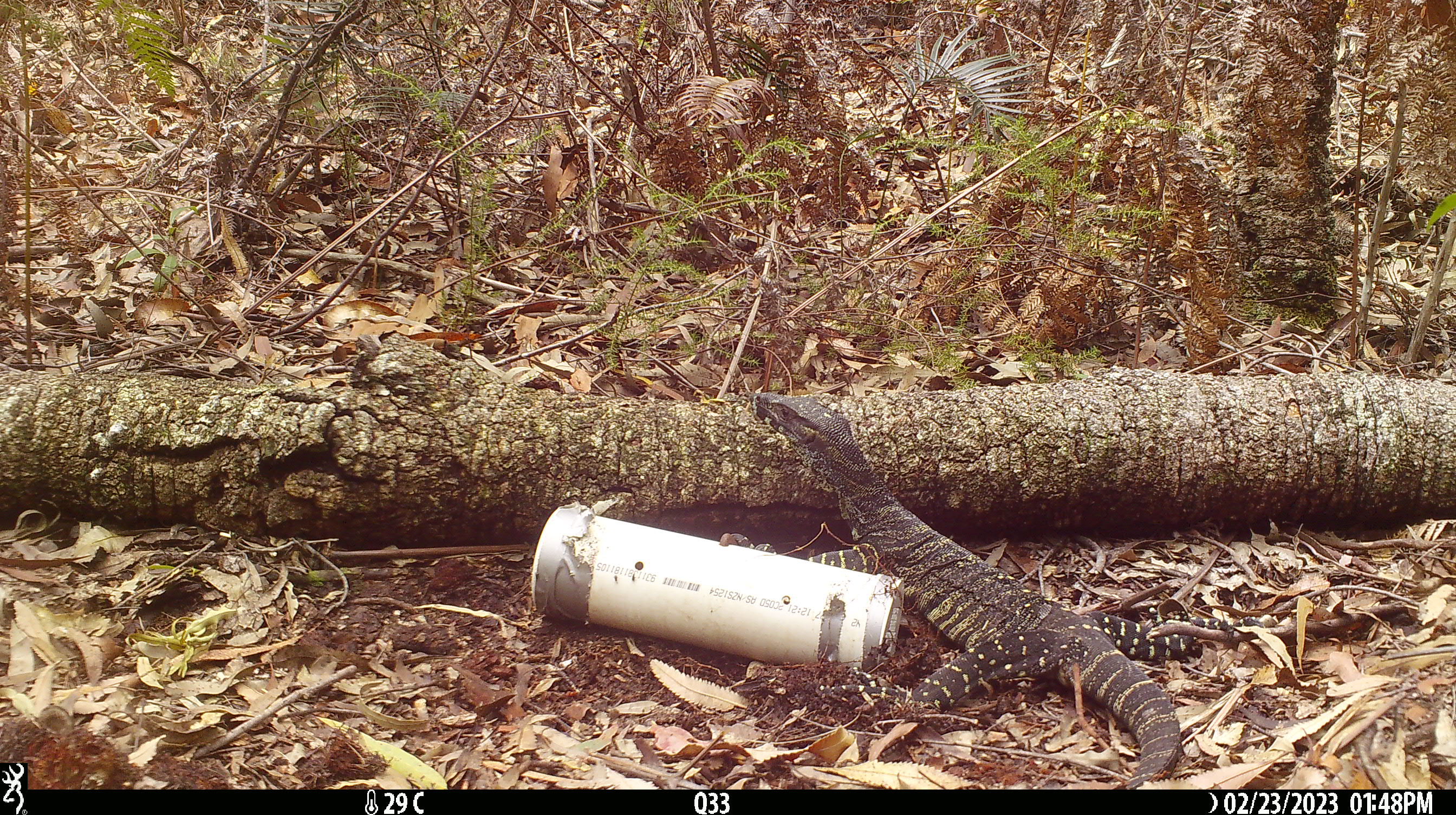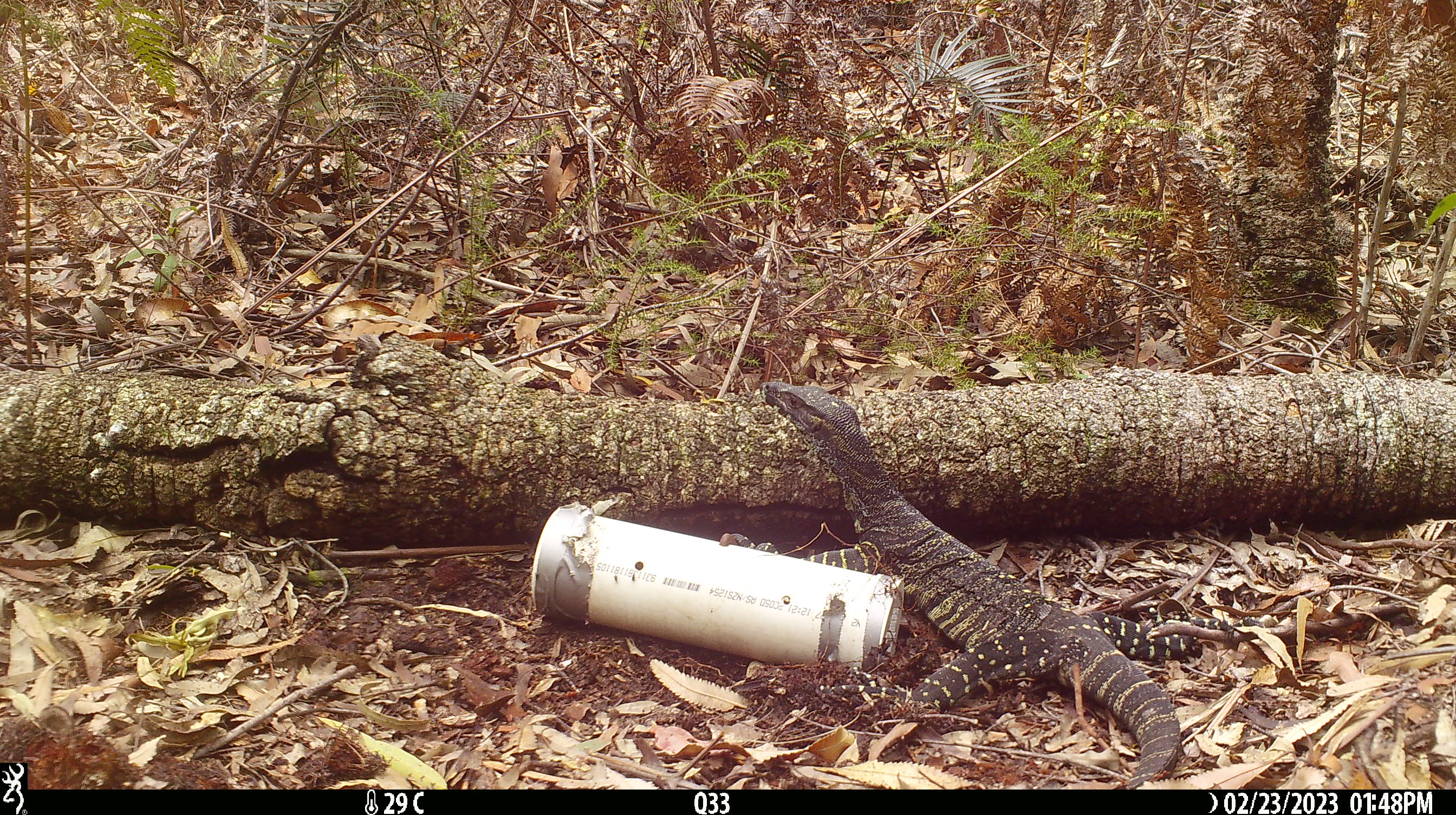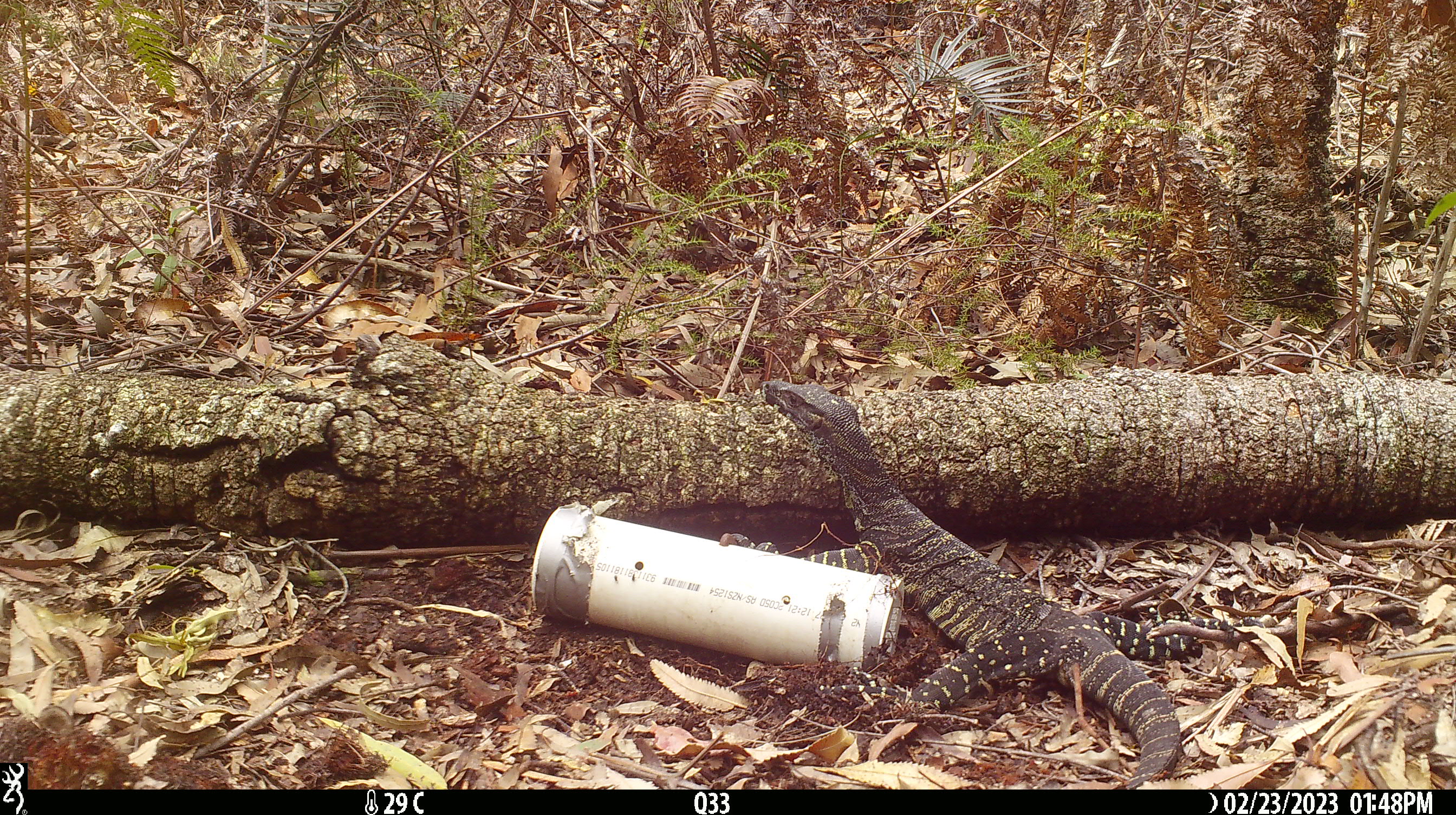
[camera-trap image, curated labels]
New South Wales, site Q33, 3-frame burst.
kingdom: Animalia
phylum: Chordata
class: Reptilia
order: Squamata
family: Varanidae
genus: Varanus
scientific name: Varanus varius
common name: lace monitor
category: goanna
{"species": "goanna (lace monitor) (Varanus varius)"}